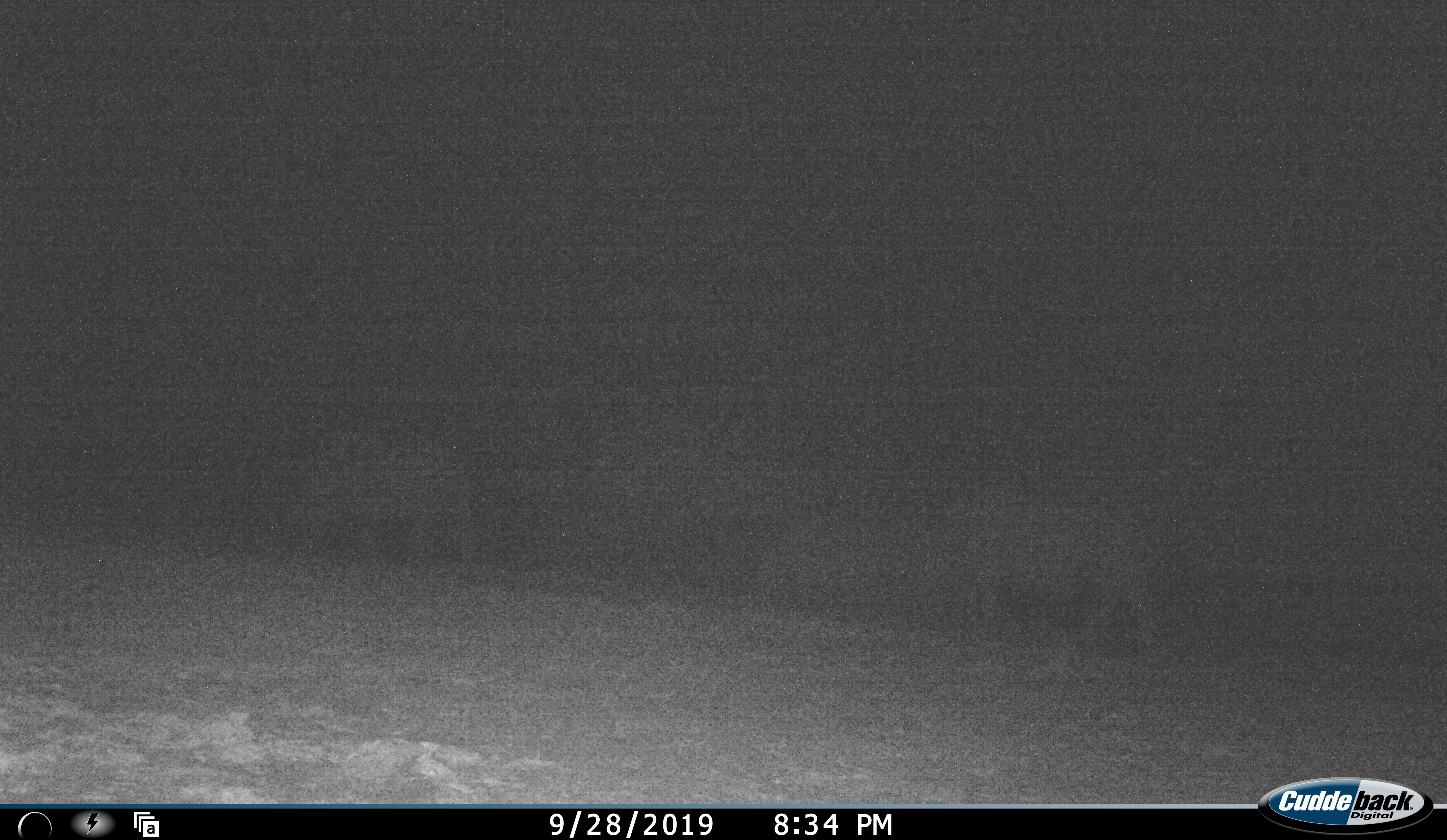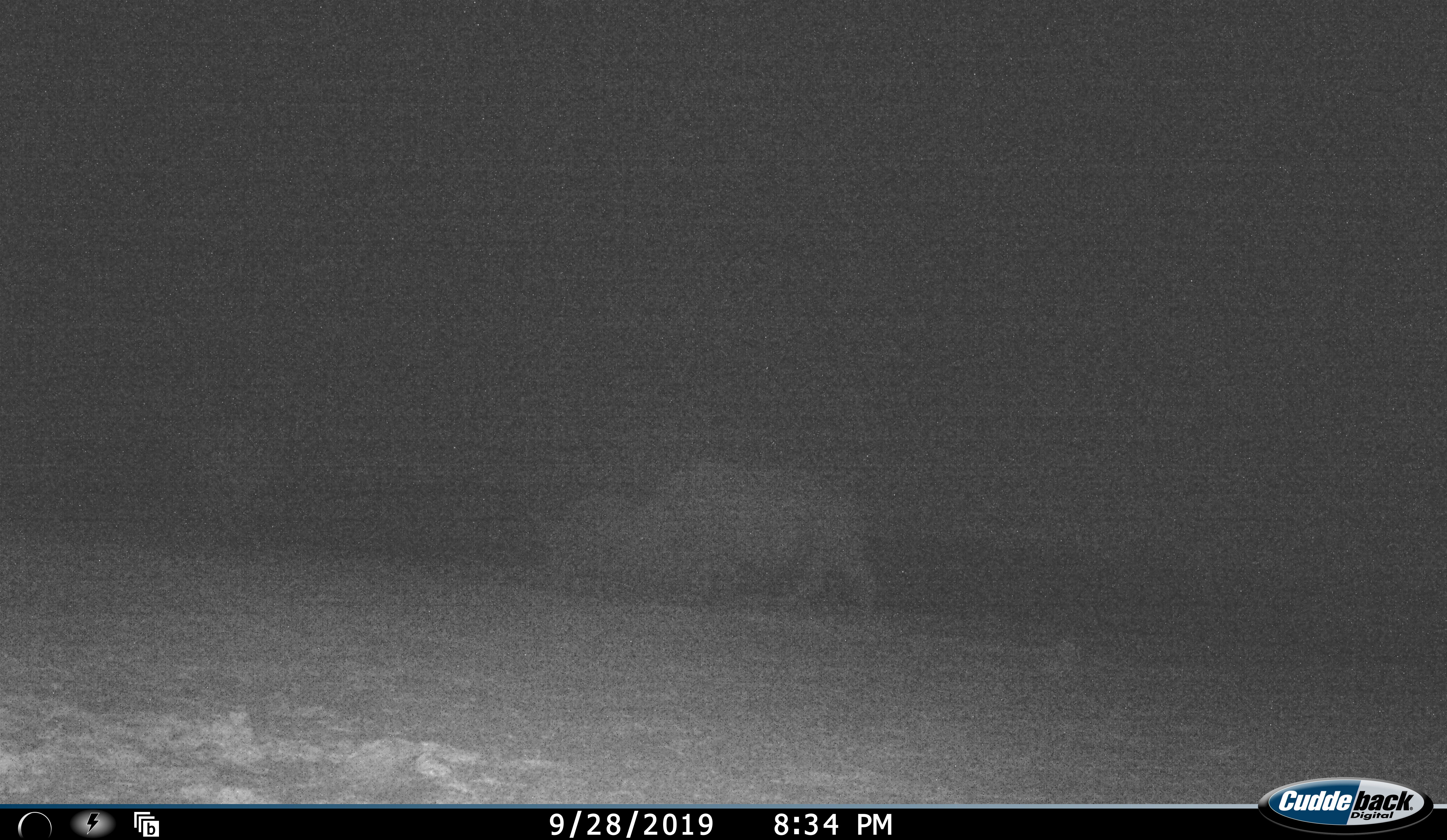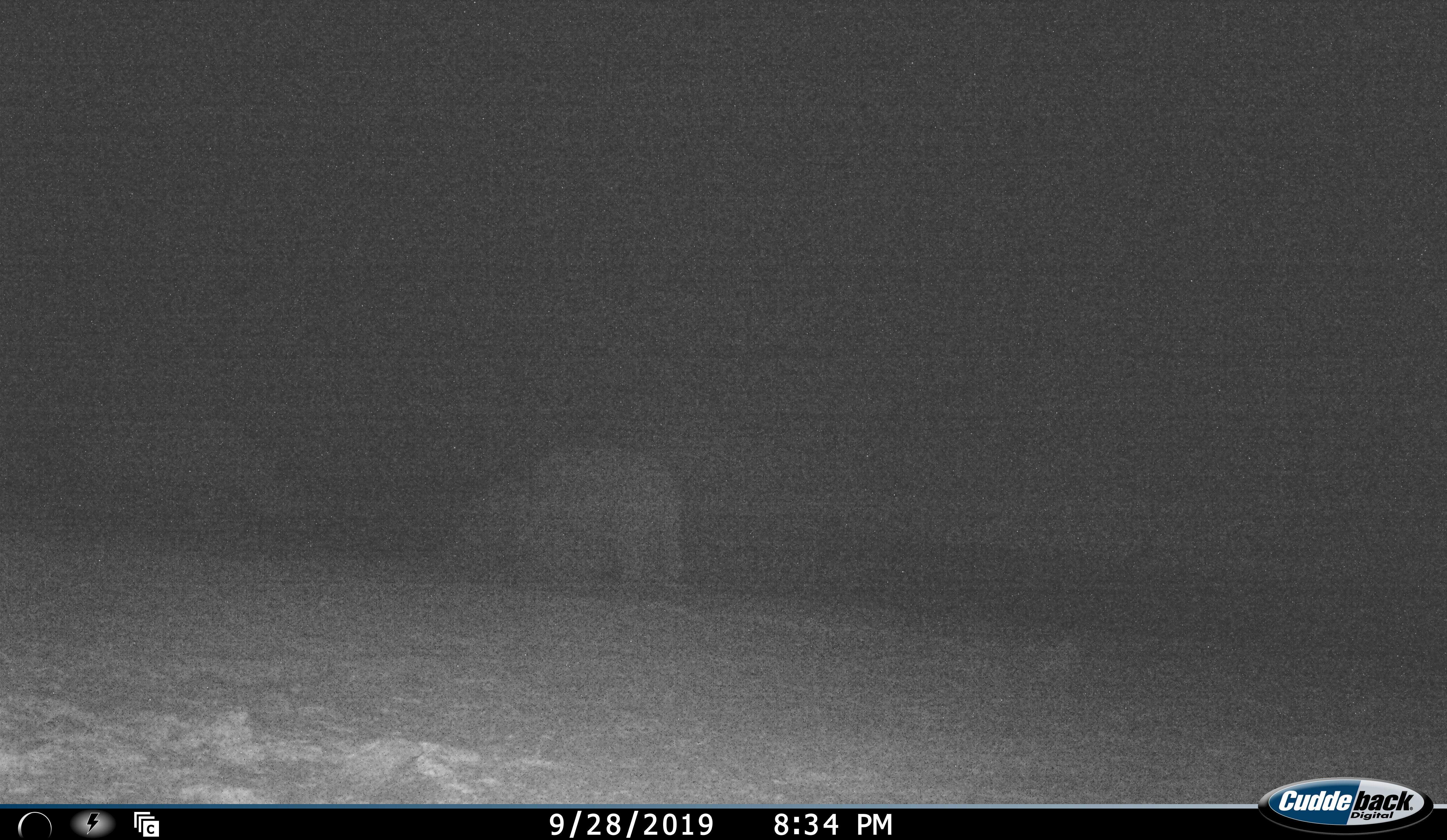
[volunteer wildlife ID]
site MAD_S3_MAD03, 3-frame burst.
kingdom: Animalia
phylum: Chordata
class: Mammalia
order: Perissodactyla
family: Rhinocerotidae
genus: Diceros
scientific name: Diceros bicornis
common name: black rhinoceros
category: rhinocerosblack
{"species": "rhinocerosblack (black rhinoceros) (Diceros bicornis)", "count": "3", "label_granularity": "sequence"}